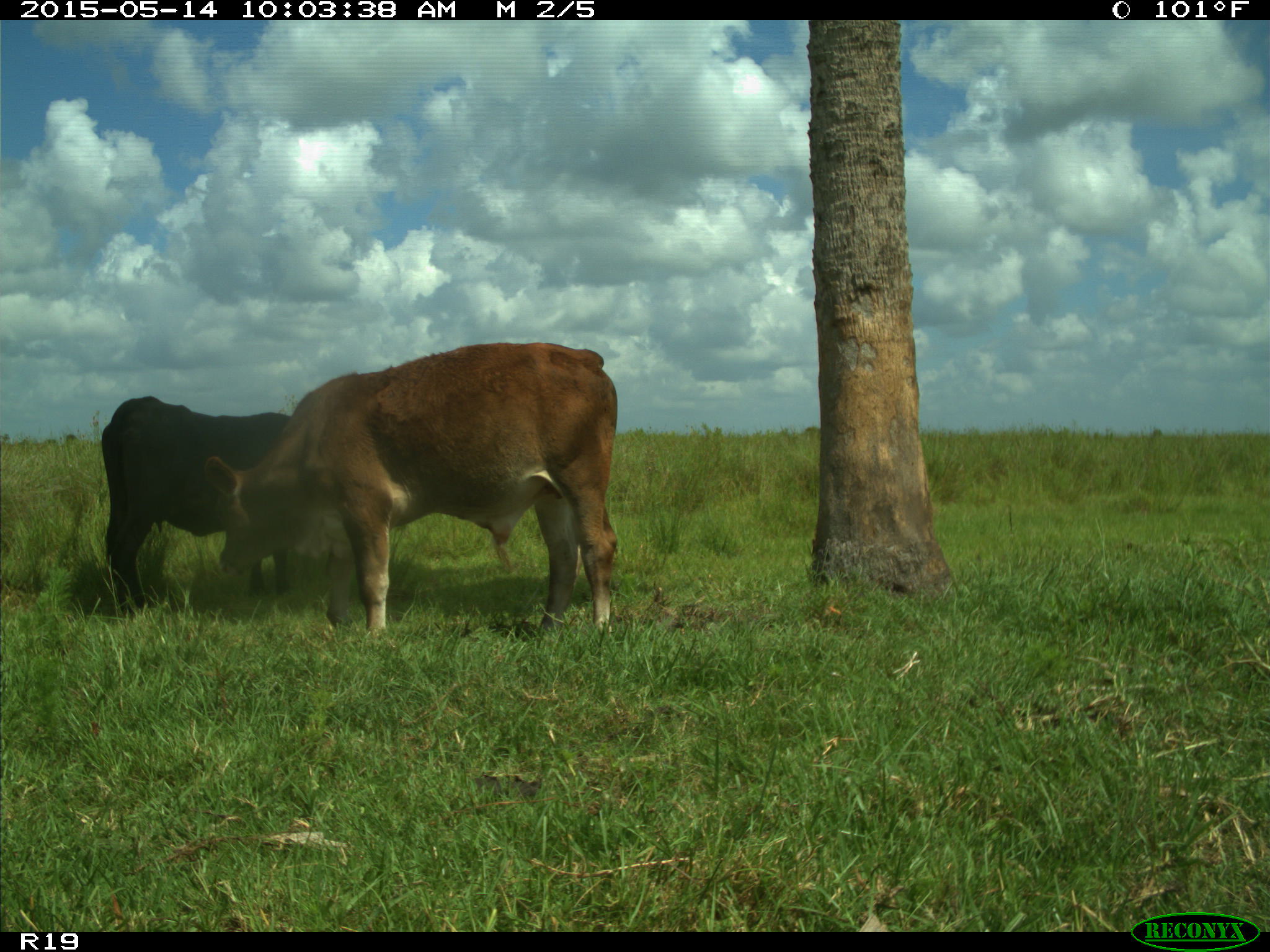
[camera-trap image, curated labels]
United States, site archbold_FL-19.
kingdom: Animalia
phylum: Chordata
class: Mammalia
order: Artiodactyla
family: Bovidae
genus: Bos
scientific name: Bos taurus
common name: domestic cow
Bos taurus (domestic cow).